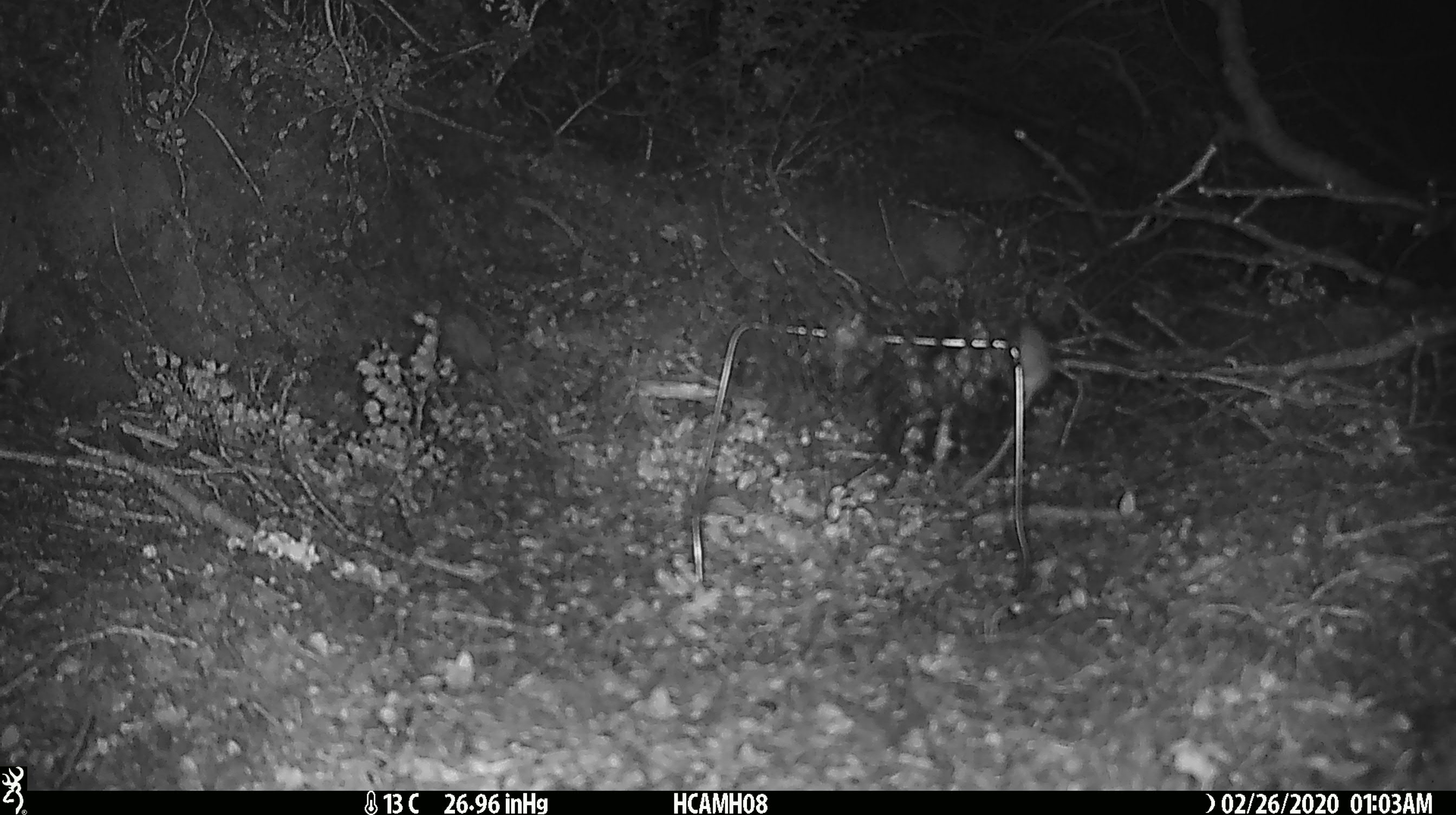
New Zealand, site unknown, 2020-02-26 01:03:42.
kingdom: Animalia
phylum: Chordata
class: Mammalia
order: Rodentia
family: Muridae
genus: Mus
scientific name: Mus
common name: mouse